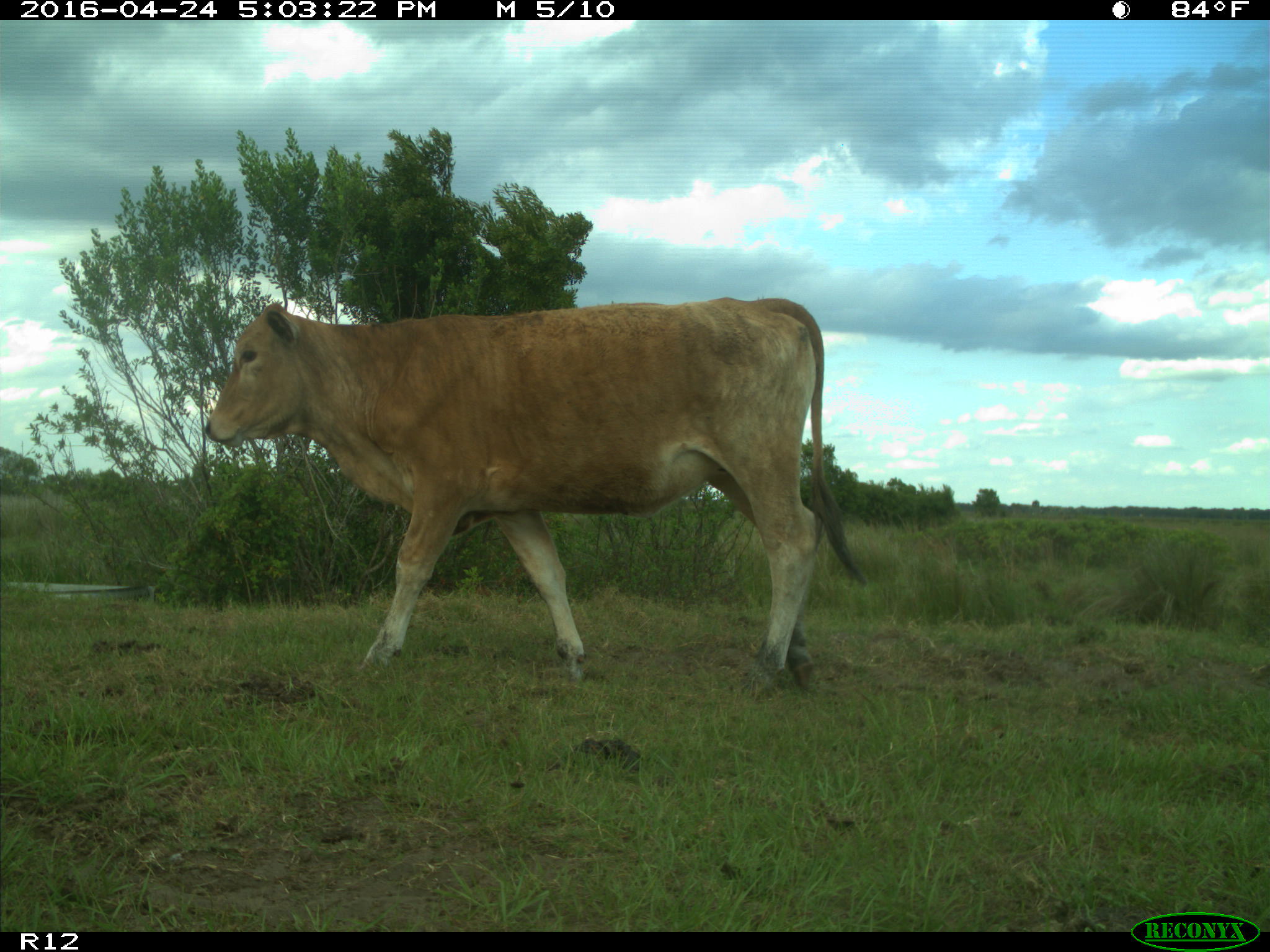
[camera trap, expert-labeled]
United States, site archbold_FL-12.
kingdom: Animalia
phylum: Chordata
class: Mammalia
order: Artiodactyla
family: Bovidae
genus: Bos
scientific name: Bos taurus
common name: domestic cow